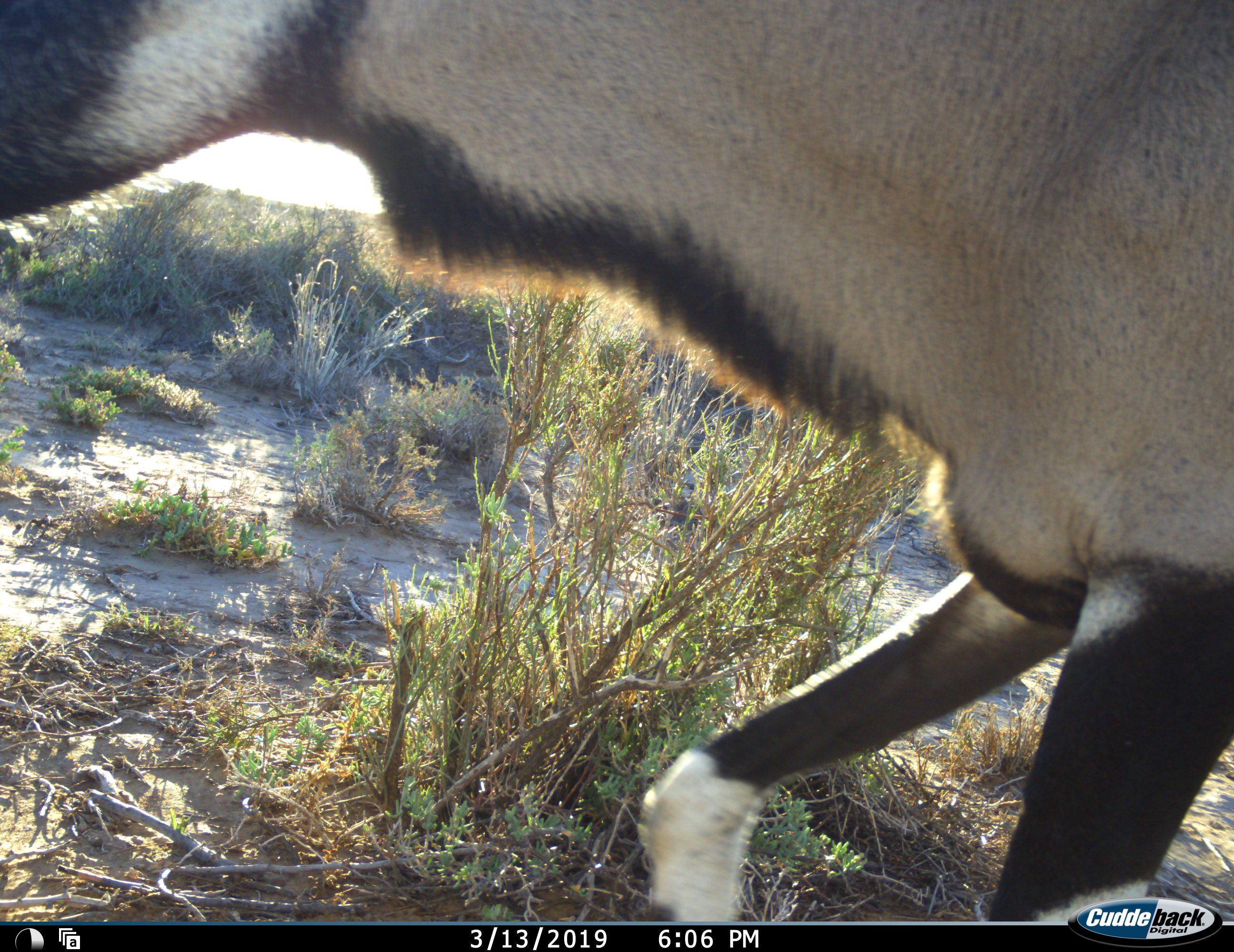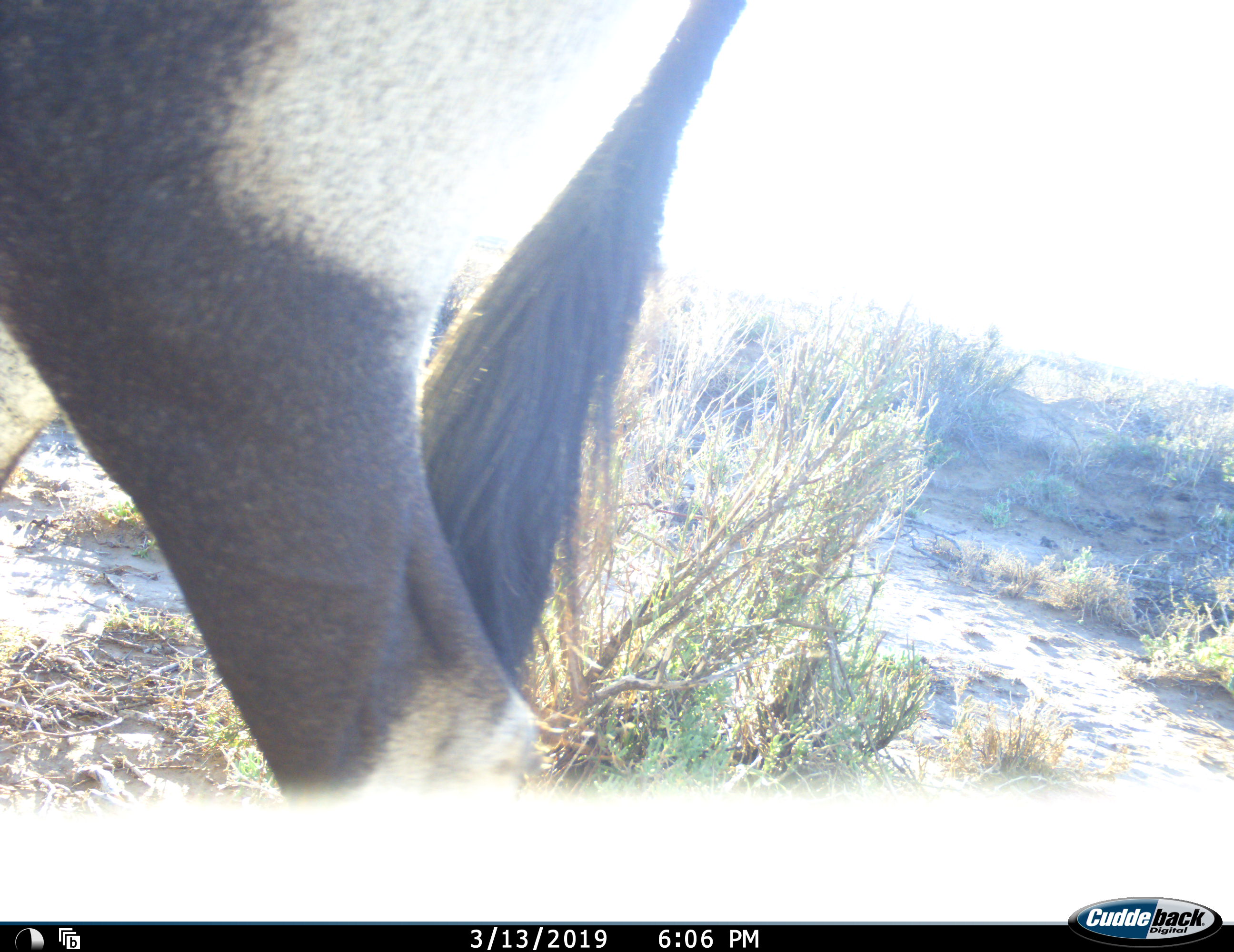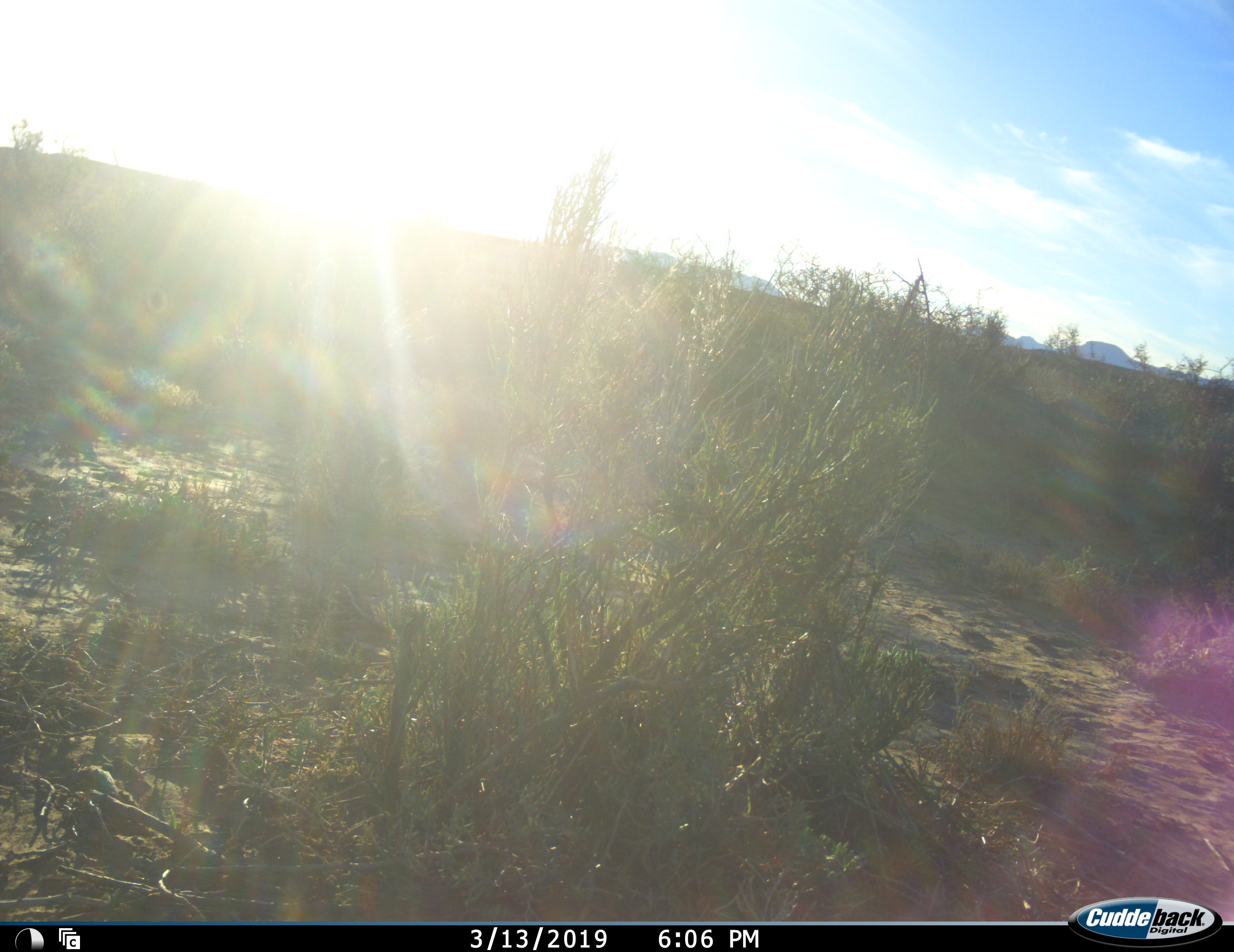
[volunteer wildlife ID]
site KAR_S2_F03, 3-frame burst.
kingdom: Animalia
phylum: Chordata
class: Mammalia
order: Artiodactyla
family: Bovidae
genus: Oryx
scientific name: Oryx gazella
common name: gemsbok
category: oryx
Oryx (gemsbok) (Oryx gazella), count 1. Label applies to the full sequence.